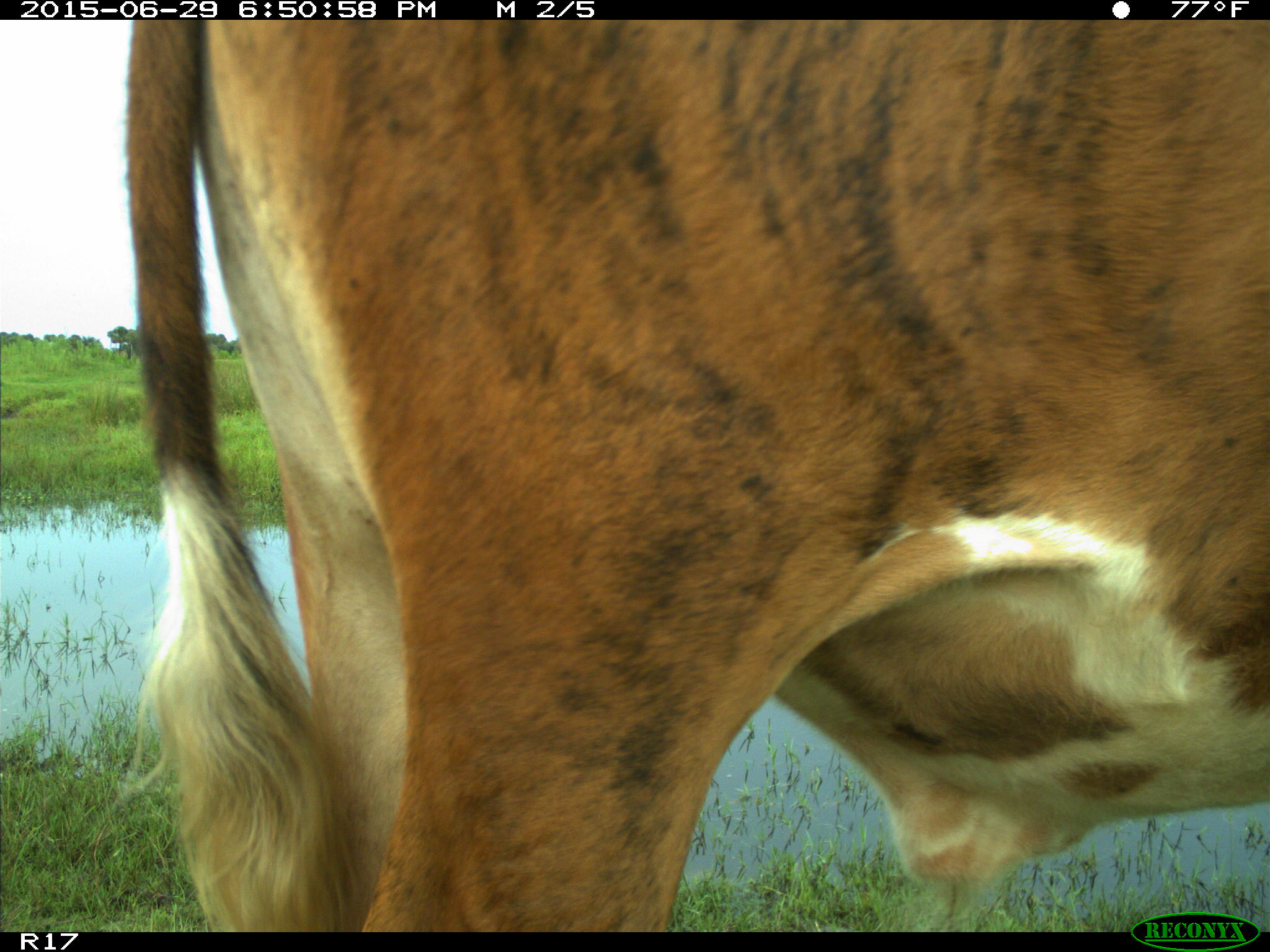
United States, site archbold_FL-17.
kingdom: Animalia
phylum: Chordata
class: Mammalia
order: Artiodactyla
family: Bovidae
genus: Bos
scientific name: Bos taurus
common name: domestic cow